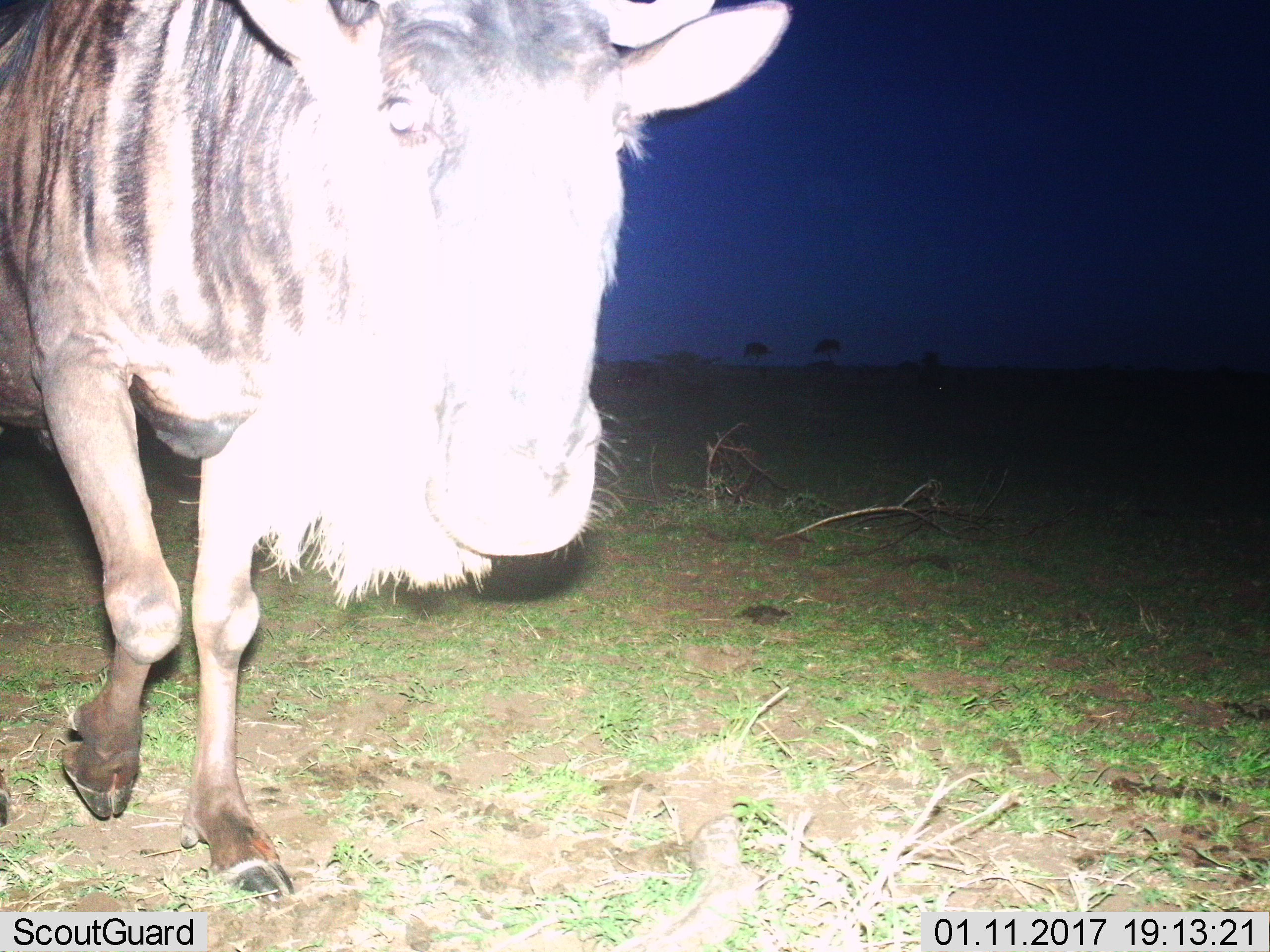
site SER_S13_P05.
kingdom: Animalia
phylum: Chordata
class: Mammalia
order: Artiodactyla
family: Bovidae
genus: Connochaetes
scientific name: Connochaetes taurinus taurinus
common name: blue wildebeest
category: wildebeestblue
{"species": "wildebeestblue (blue wildebeest) (Connochaetes taurinus taurinus)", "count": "1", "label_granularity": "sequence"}